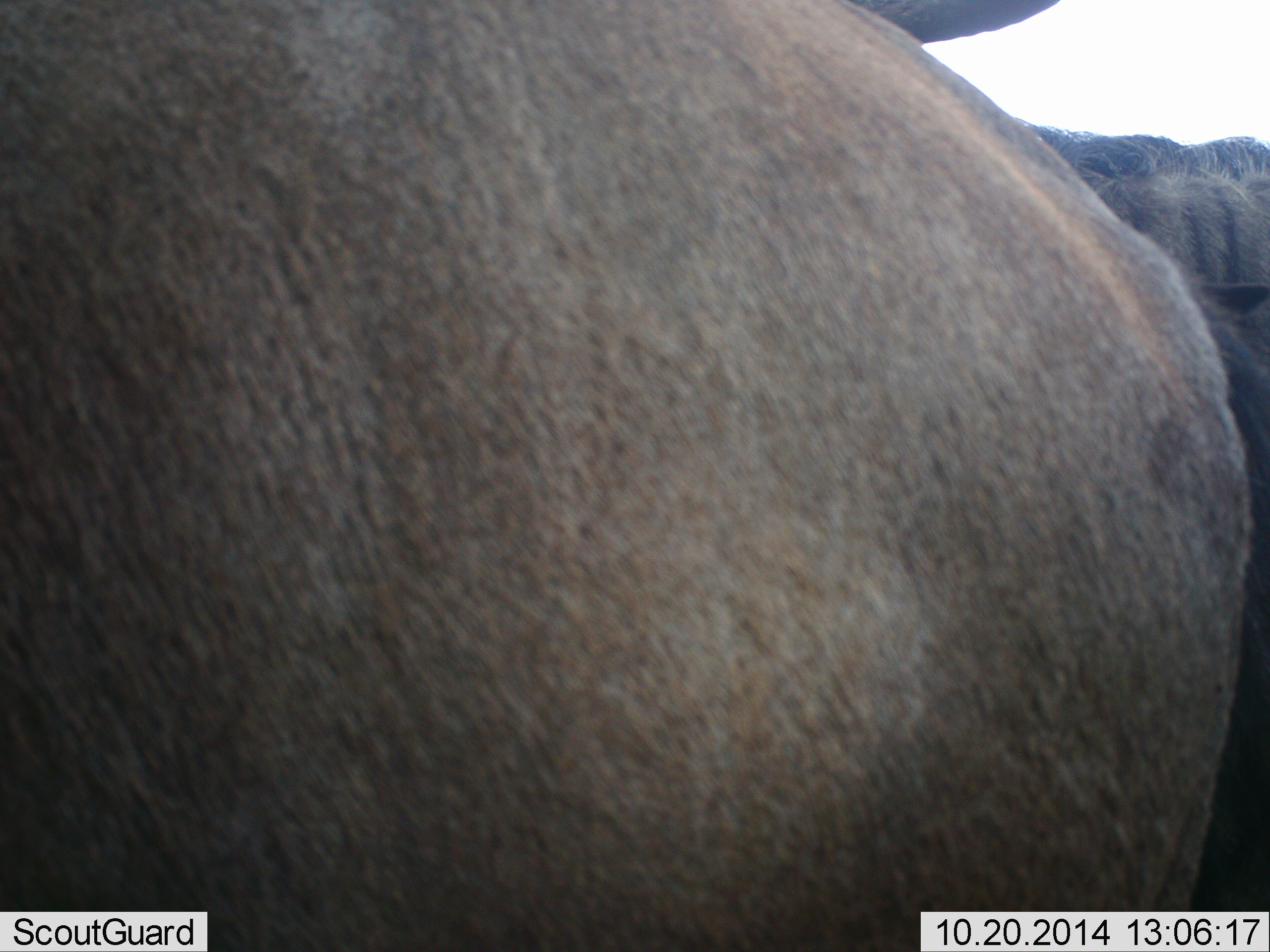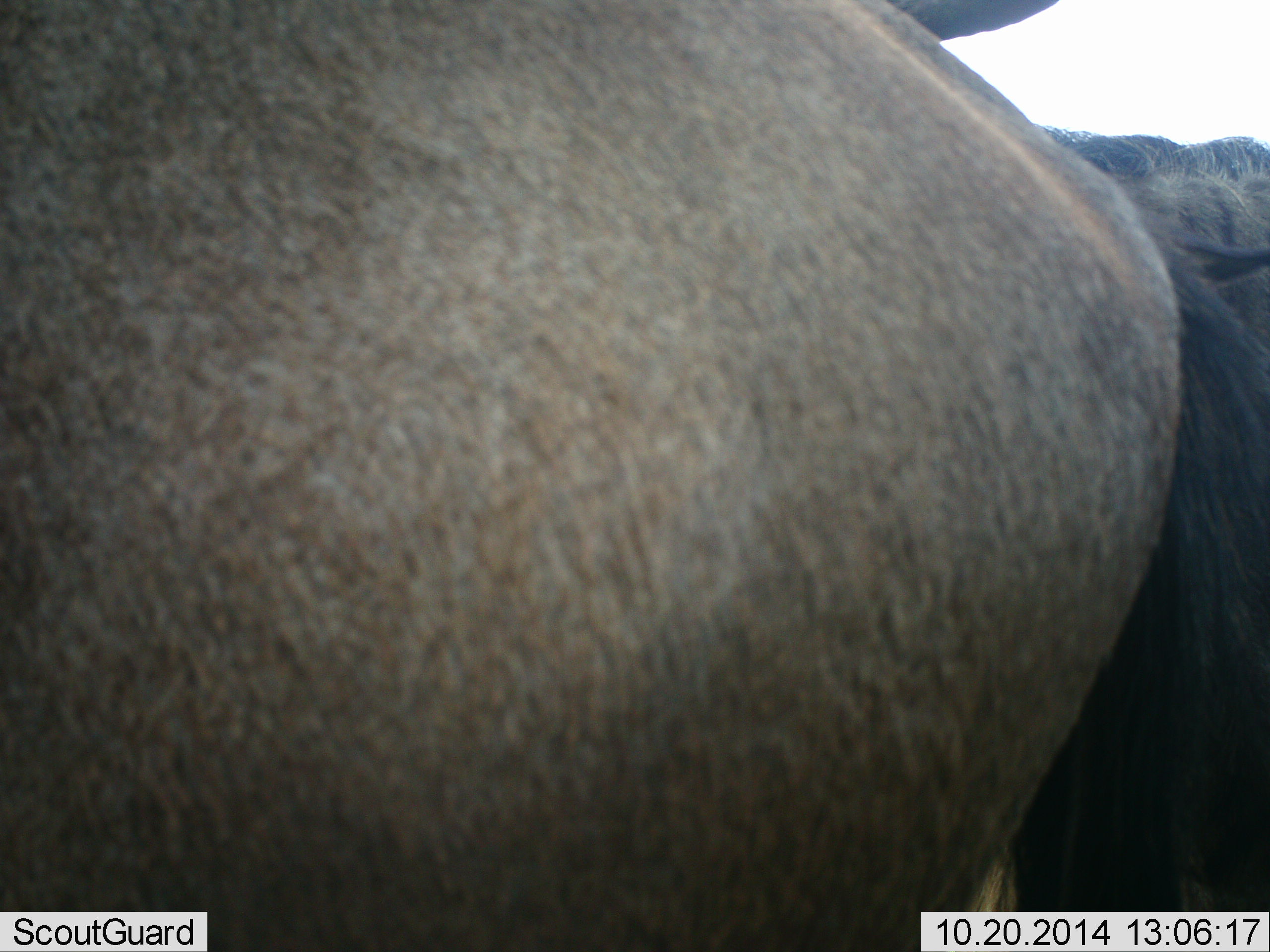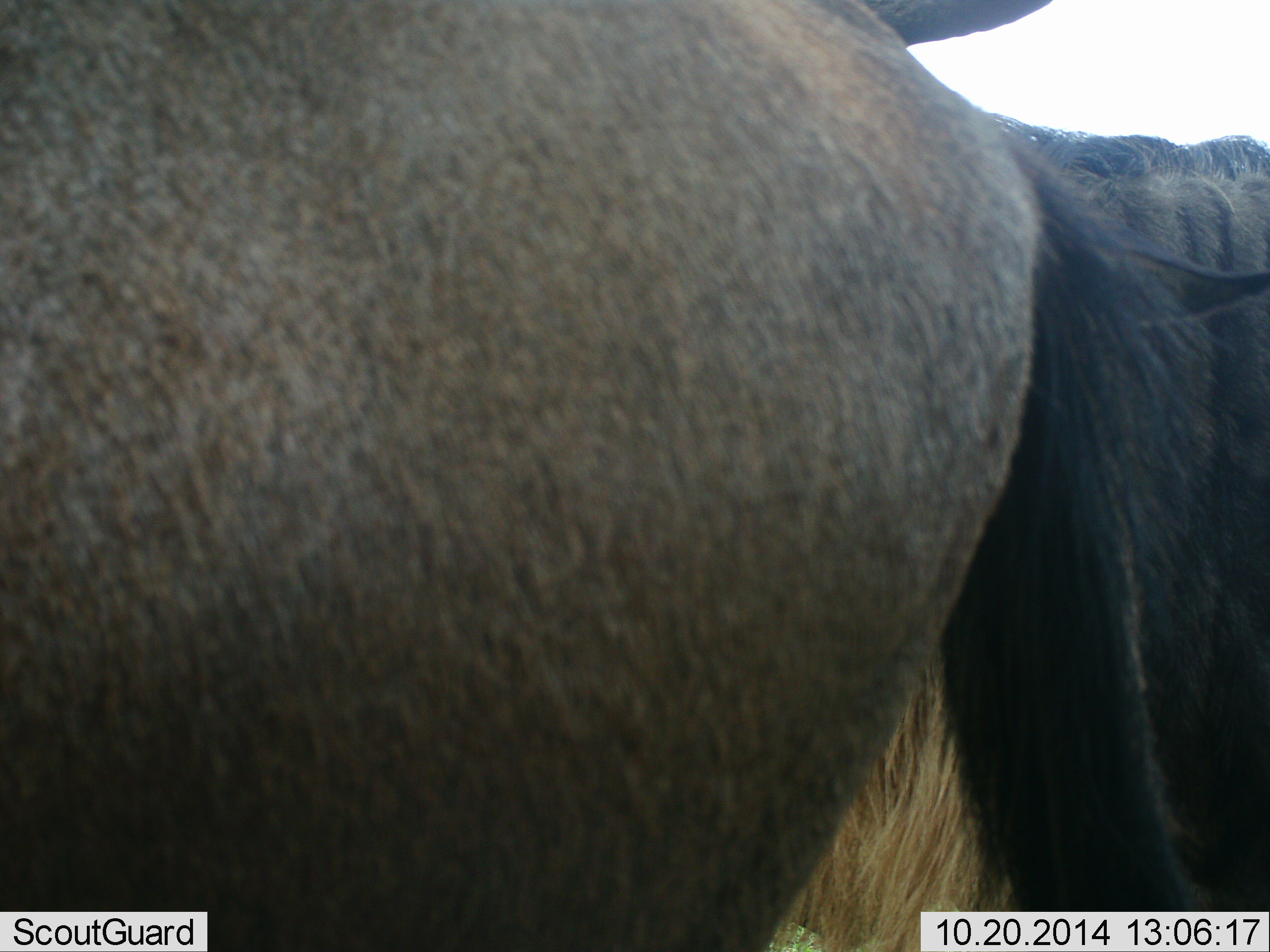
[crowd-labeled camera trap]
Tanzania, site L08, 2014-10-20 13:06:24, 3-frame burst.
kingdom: Animalia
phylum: Chordata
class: Mammalia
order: Artiodactyla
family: Bovidae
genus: Connochaetes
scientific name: Connochaetes taurinus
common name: blue wildebeest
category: wildebeest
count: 2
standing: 80%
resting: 0%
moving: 20%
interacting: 10%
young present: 0%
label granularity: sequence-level